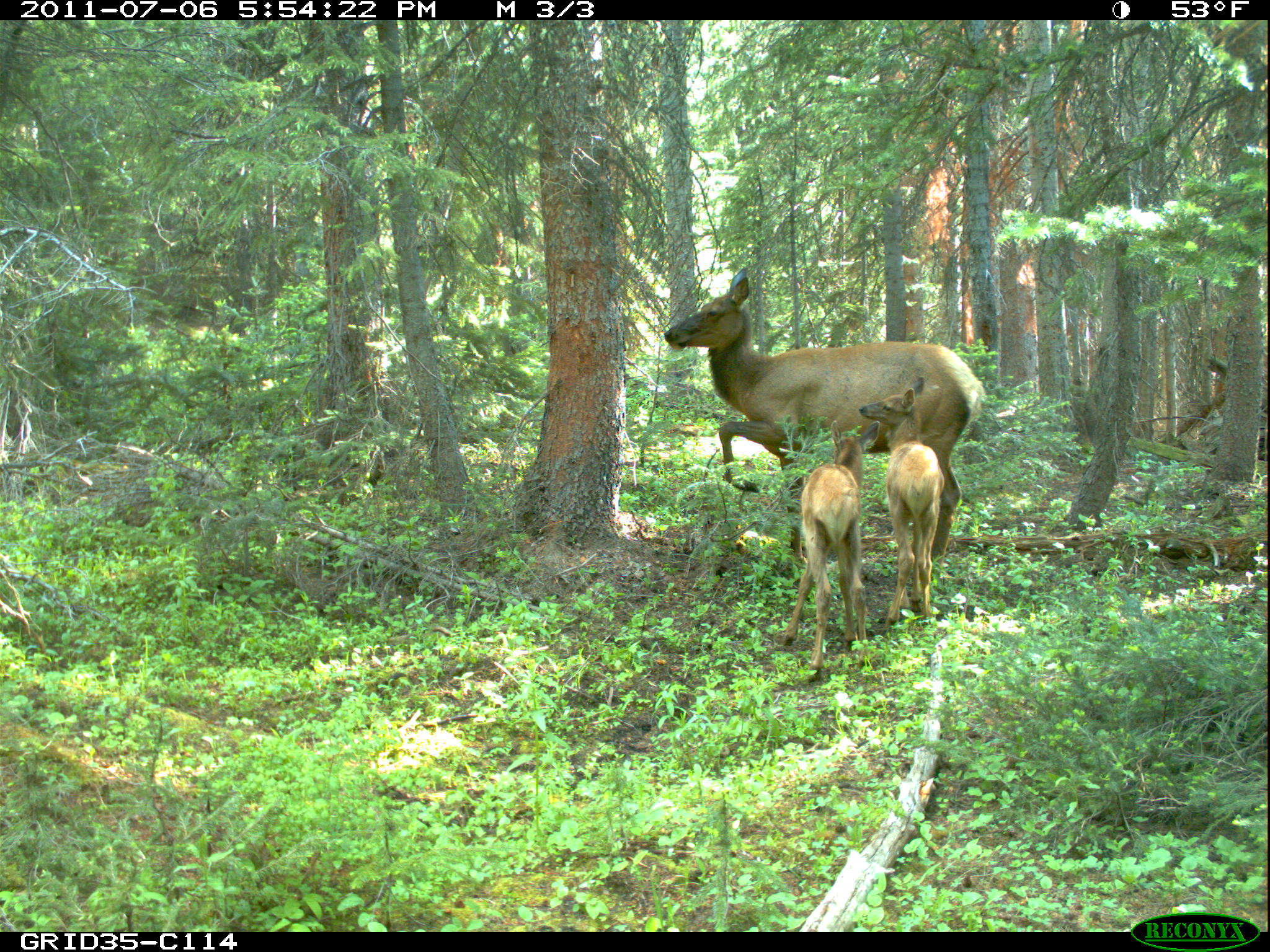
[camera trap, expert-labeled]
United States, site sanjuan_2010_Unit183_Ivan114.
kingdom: Animalia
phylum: Chordata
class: Mammalia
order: Artiodactyla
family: Cervidae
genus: Cervus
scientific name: Cervus elaphus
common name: red deer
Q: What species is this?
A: Cervus elaphus (red deer).